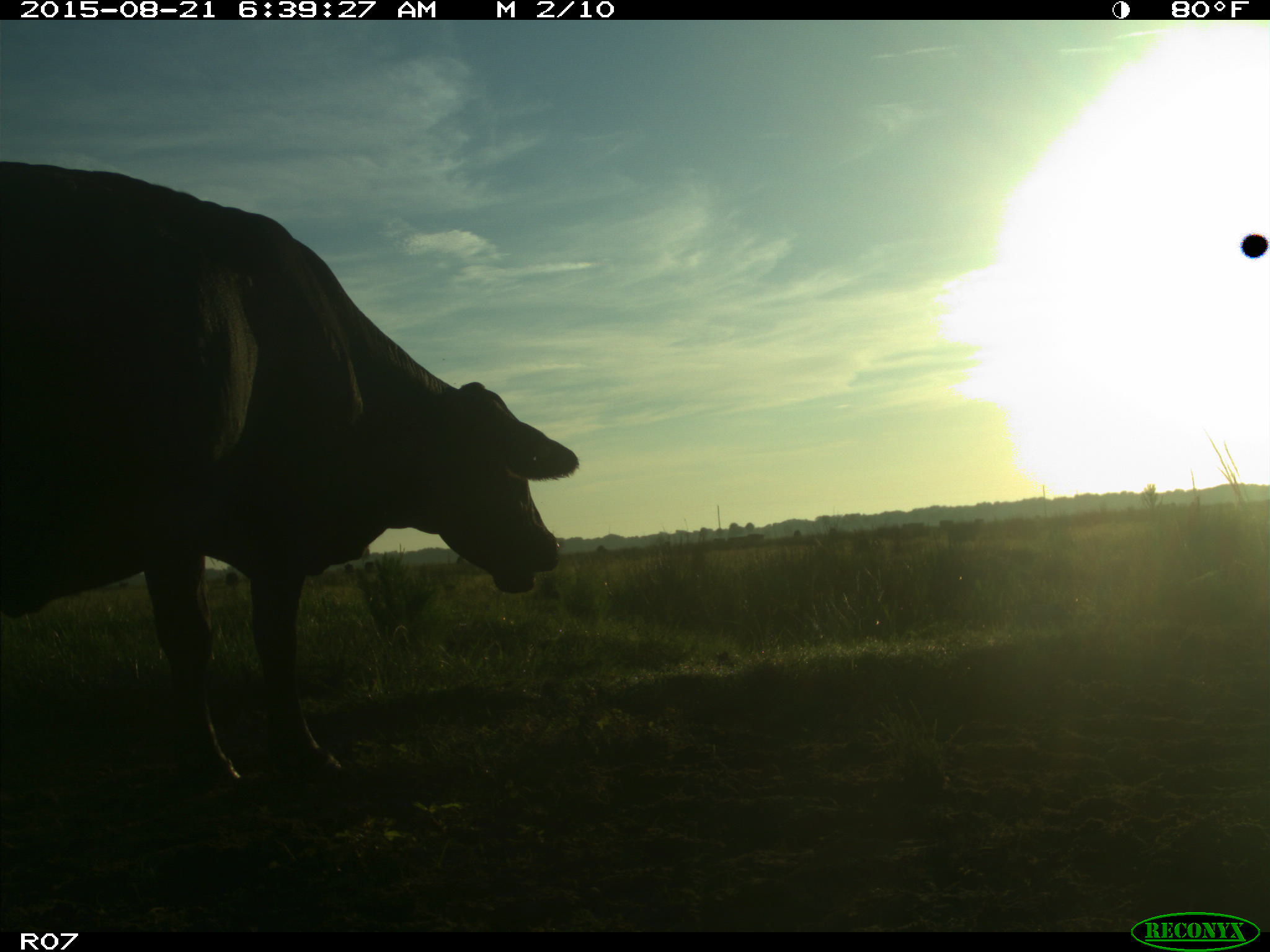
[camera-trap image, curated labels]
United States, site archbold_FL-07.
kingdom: Animalia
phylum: Chordata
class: Mammalia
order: Artiodactyla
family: Bovidae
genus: Bos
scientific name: Bos taurus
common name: domestic cow